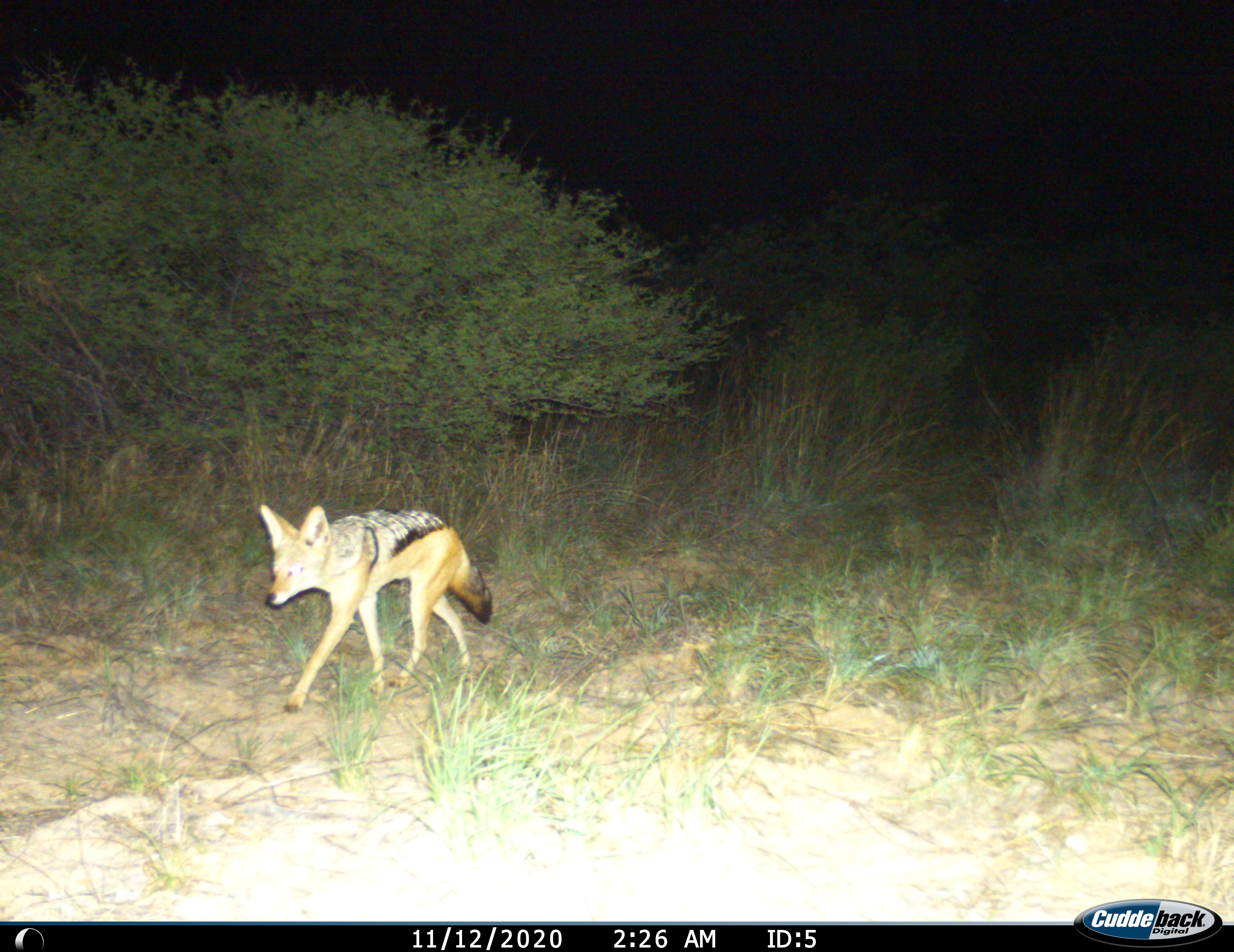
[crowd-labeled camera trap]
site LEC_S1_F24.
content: unidentified animal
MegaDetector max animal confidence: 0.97